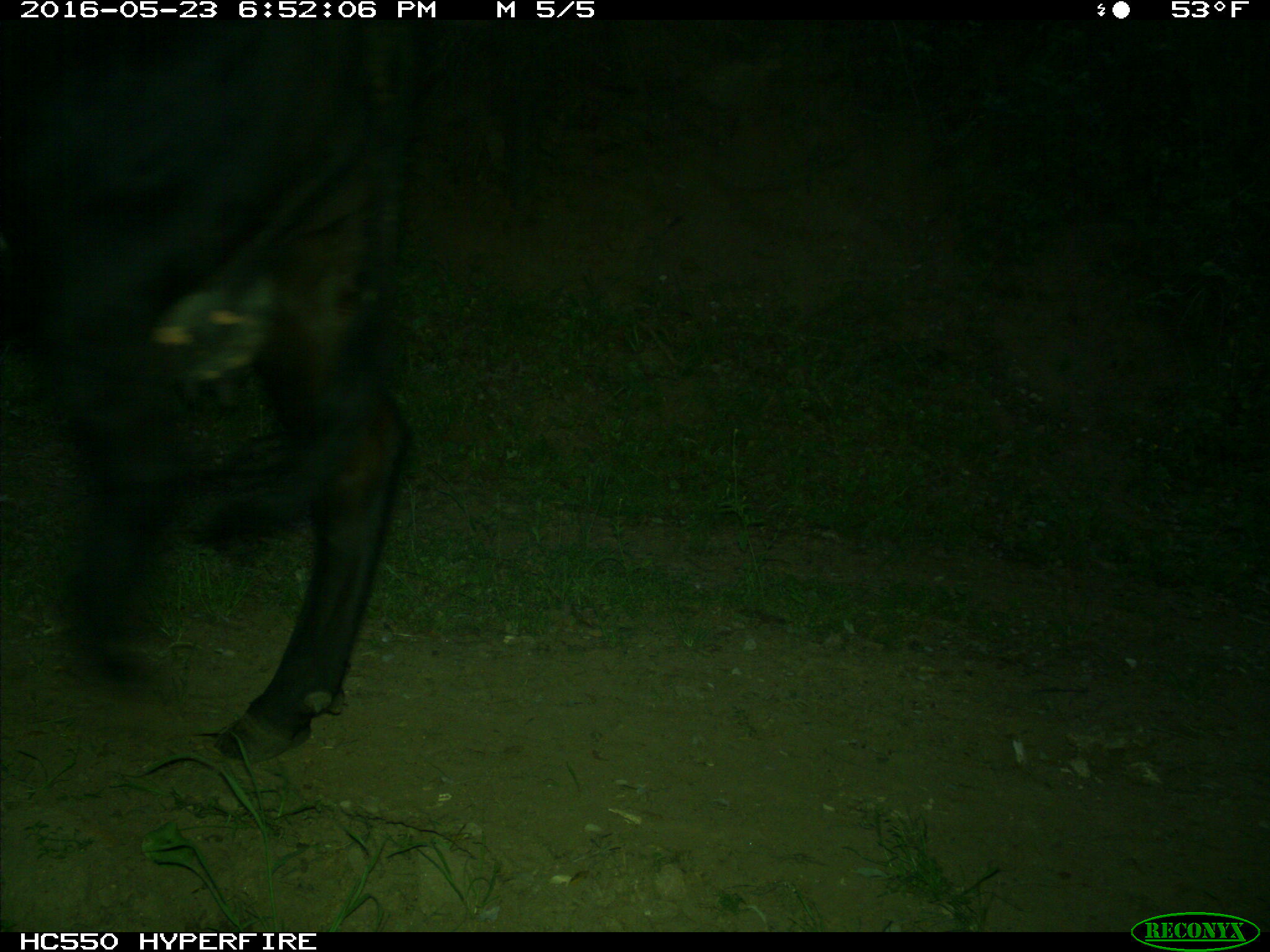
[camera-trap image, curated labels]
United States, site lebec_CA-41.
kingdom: Animalia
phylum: Chordata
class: Mammalia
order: Artiodactyla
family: Bovidae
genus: Bos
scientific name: Bos taurus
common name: domestic cow